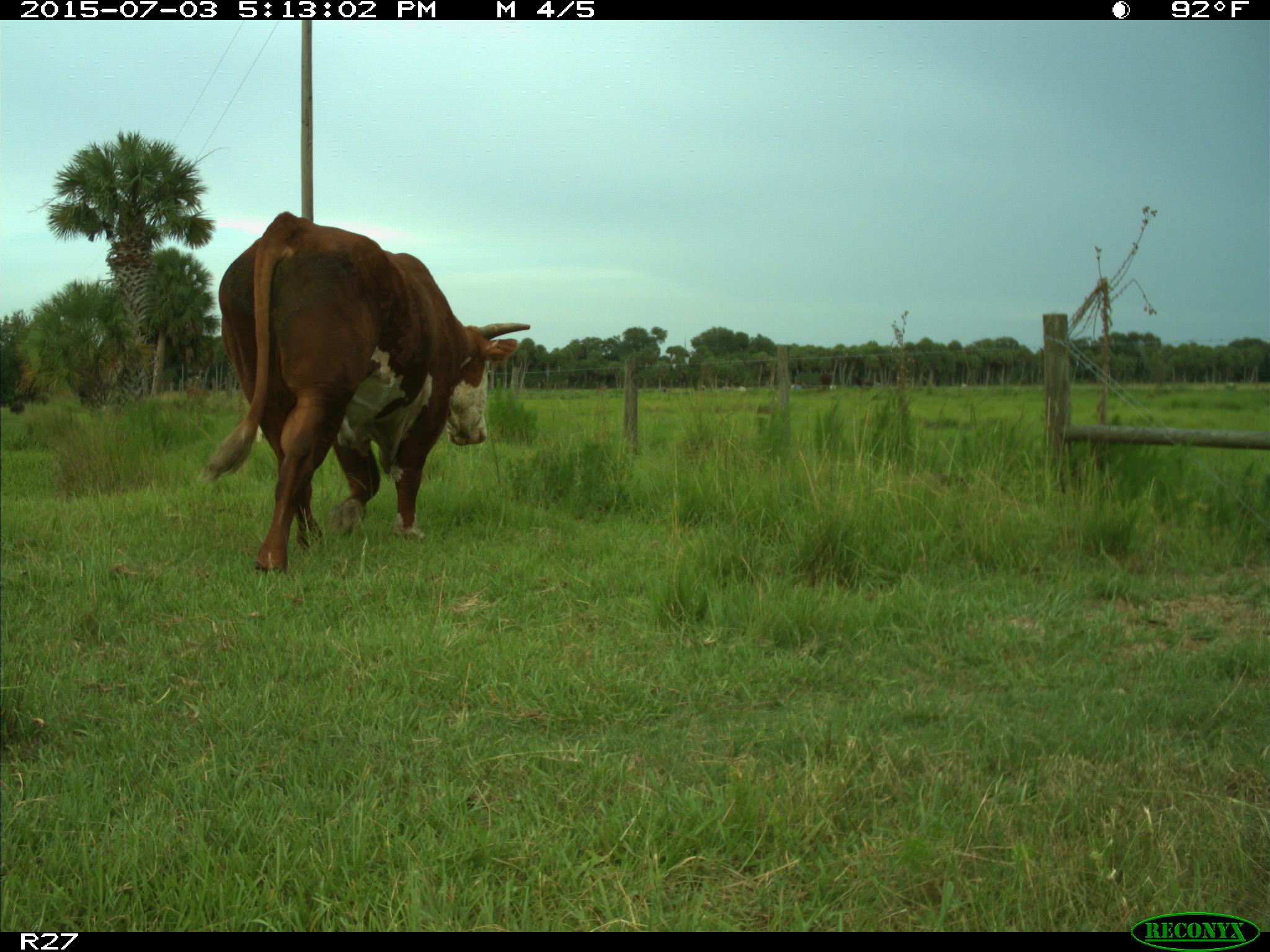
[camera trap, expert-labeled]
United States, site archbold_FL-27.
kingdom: Animalia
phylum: Chordata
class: Mammalia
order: Artiodactyla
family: Bovidae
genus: Bos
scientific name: Bos taurus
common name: domestic cow